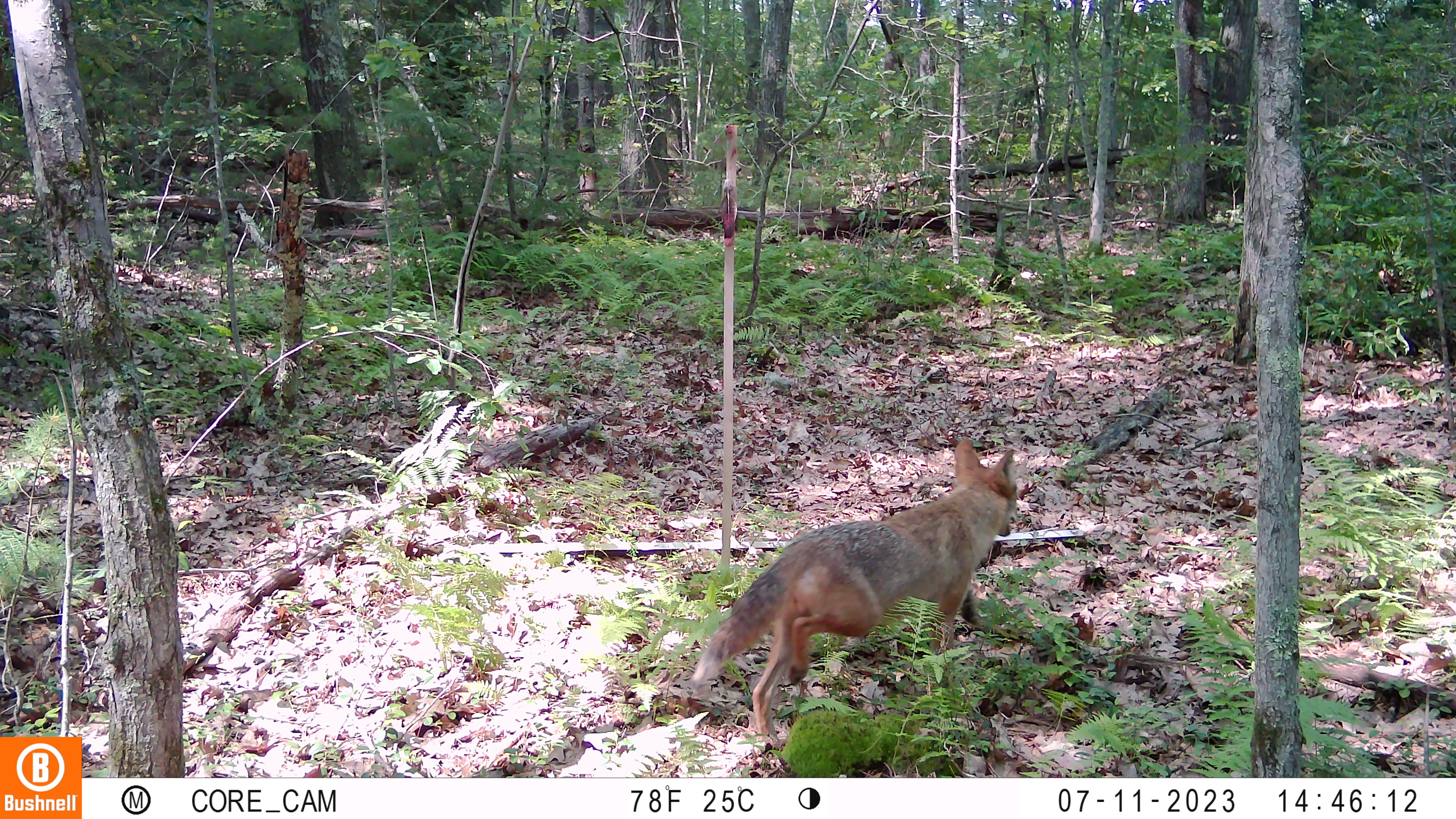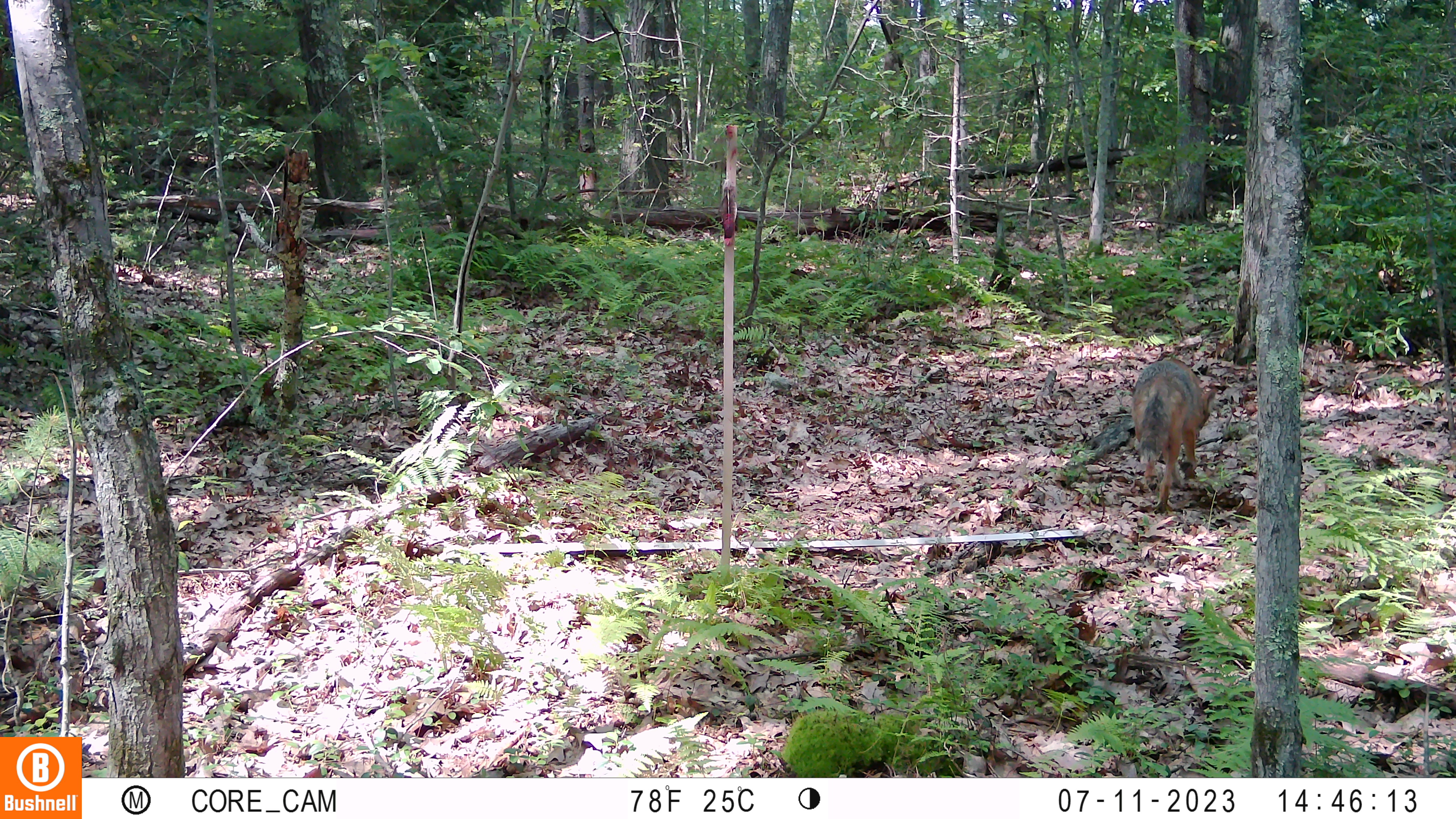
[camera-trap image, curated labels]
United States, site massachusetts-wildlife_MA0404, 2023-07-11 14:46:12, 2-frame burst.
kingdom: Animalia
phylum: Chordata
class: Mammalia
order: Carnivora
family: Canidae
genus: Vulpes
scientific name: Vulpes vulpes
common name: red fox